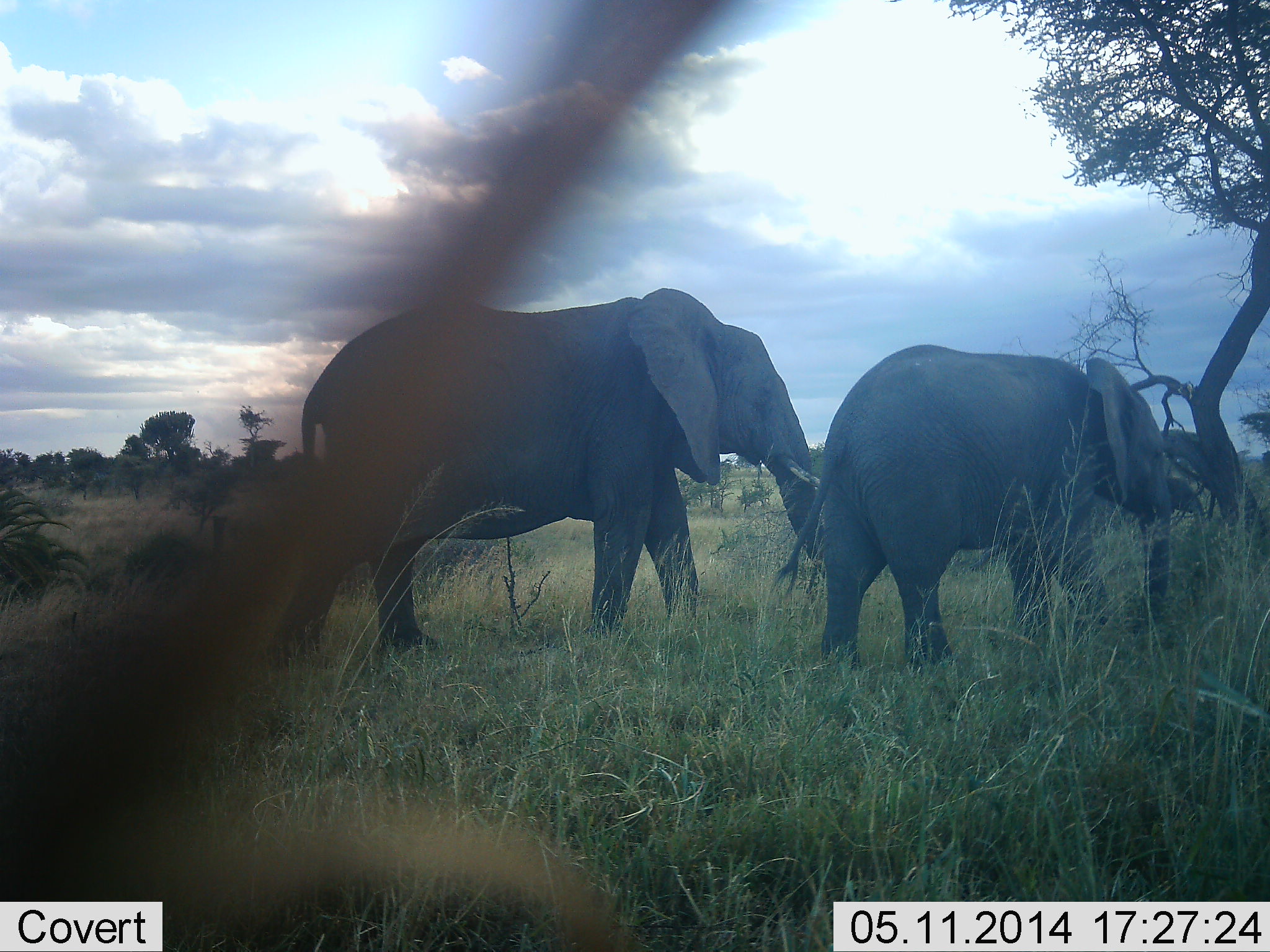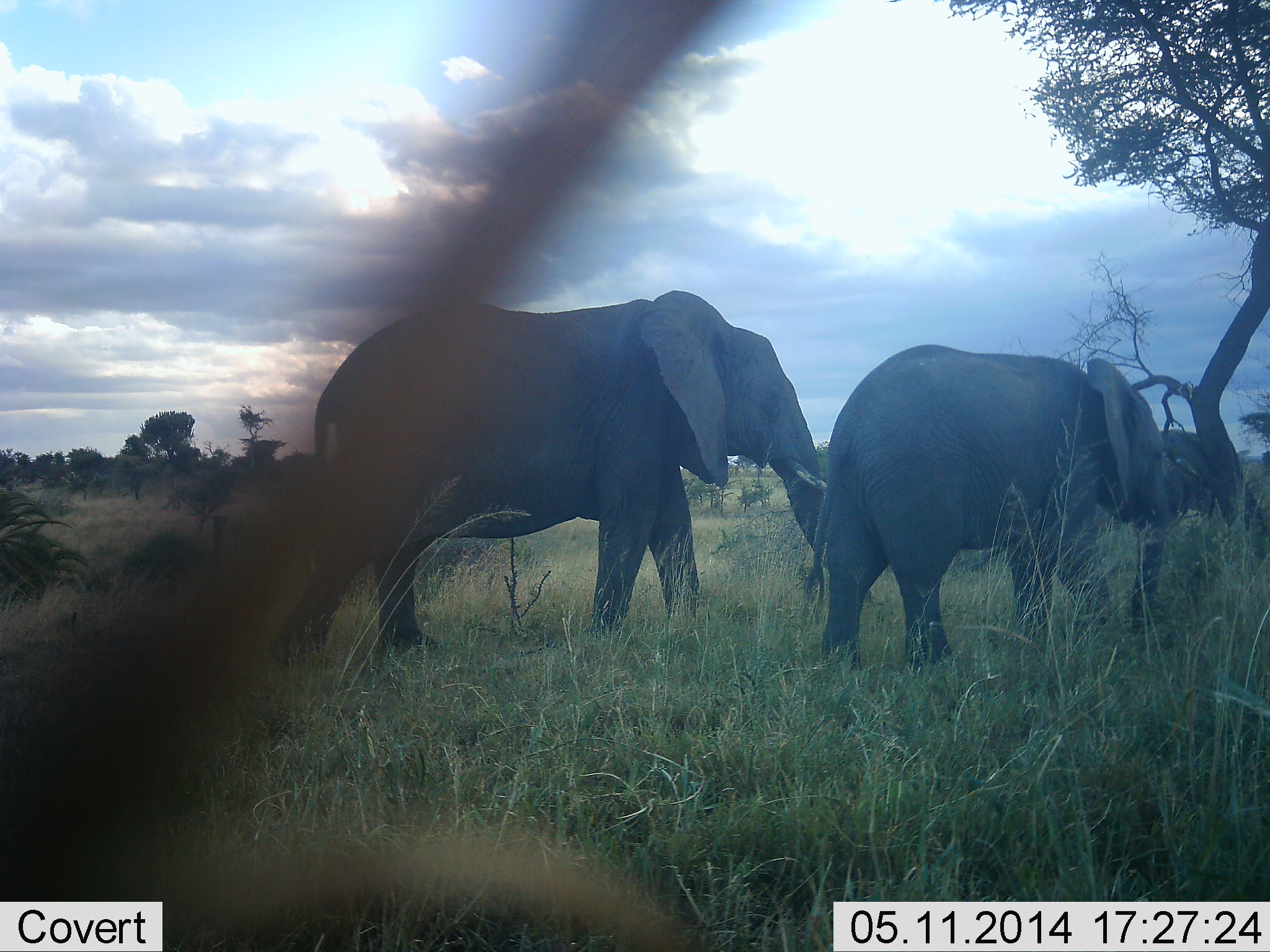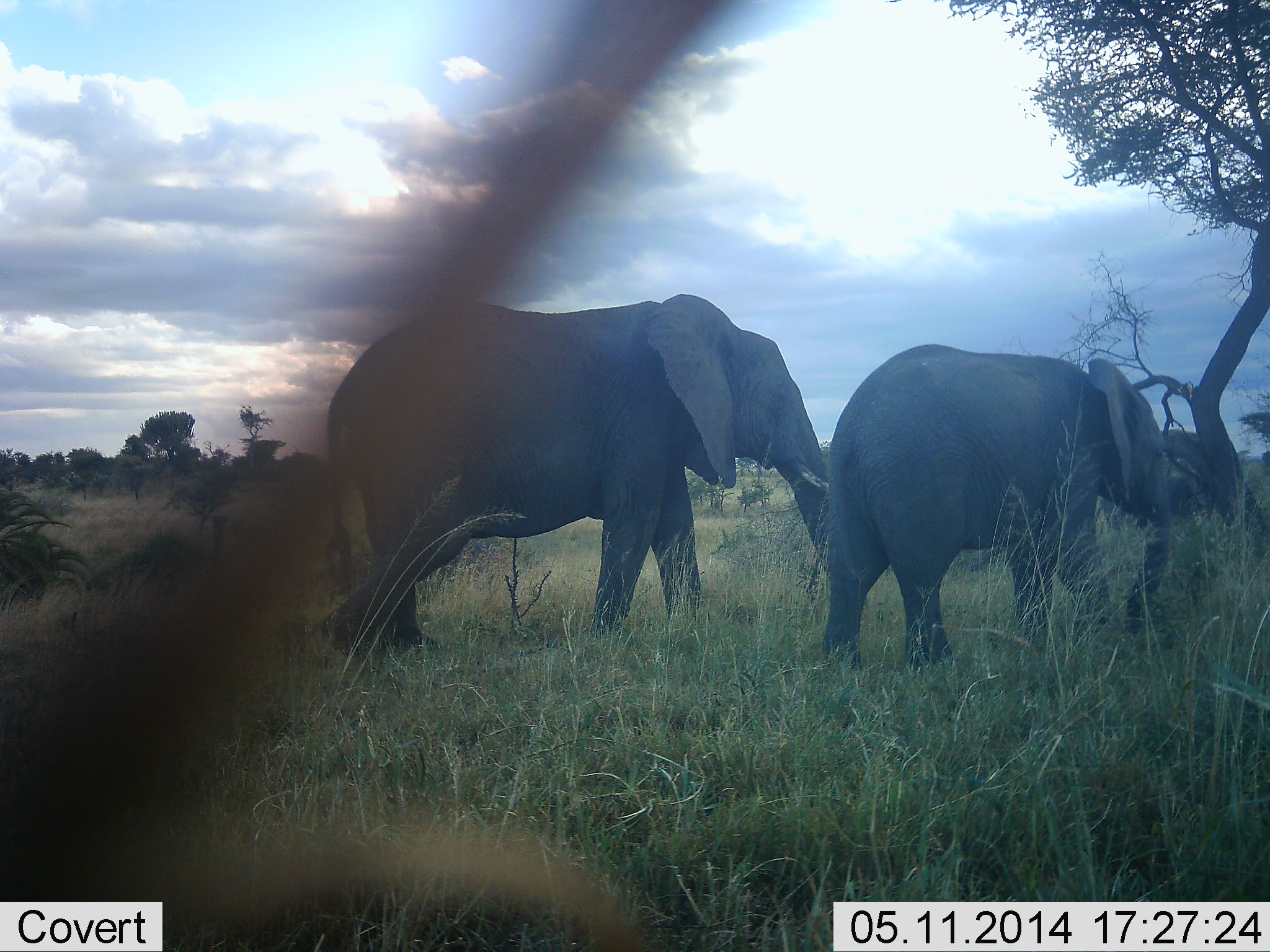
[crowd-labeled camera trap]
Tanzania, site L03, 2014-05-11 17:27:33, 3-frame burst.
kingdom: Animalia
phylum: Chordata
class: Mammalia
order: Proboscidea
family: Elephantidae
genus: Loxodonta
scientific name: Loxodonta africana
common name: african bush elephant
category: elephant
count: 2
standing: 20%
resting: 10%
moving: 50%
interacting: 0%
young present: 10%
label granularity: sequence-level